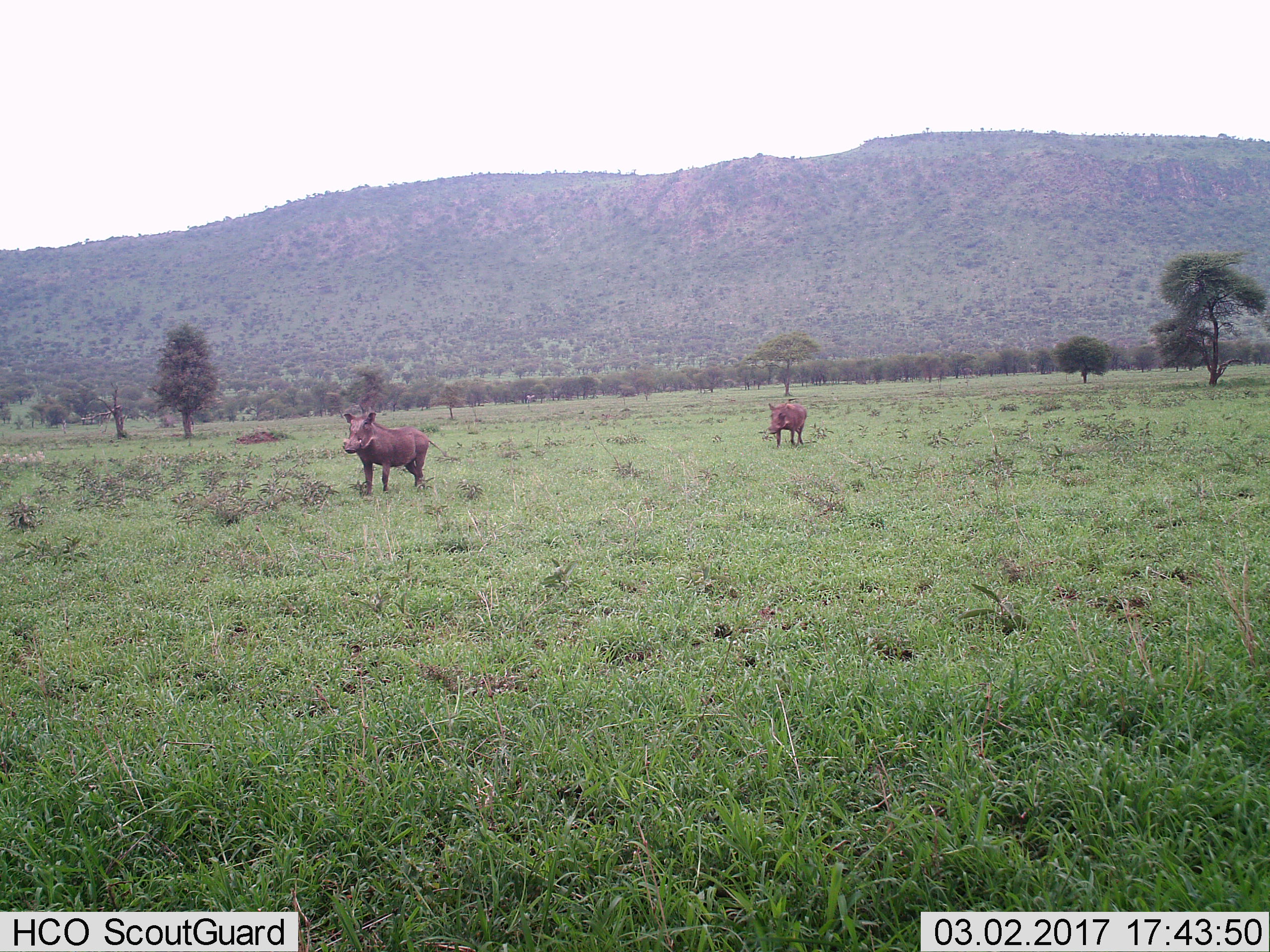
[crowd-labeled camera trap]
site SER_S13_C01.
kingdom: Animalia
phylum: Chordata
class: Mammalia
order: Artiodactyla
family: Suidae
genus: Phacochoerus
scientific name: Phacochoerus africanus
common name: warthog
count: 2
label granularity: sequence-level